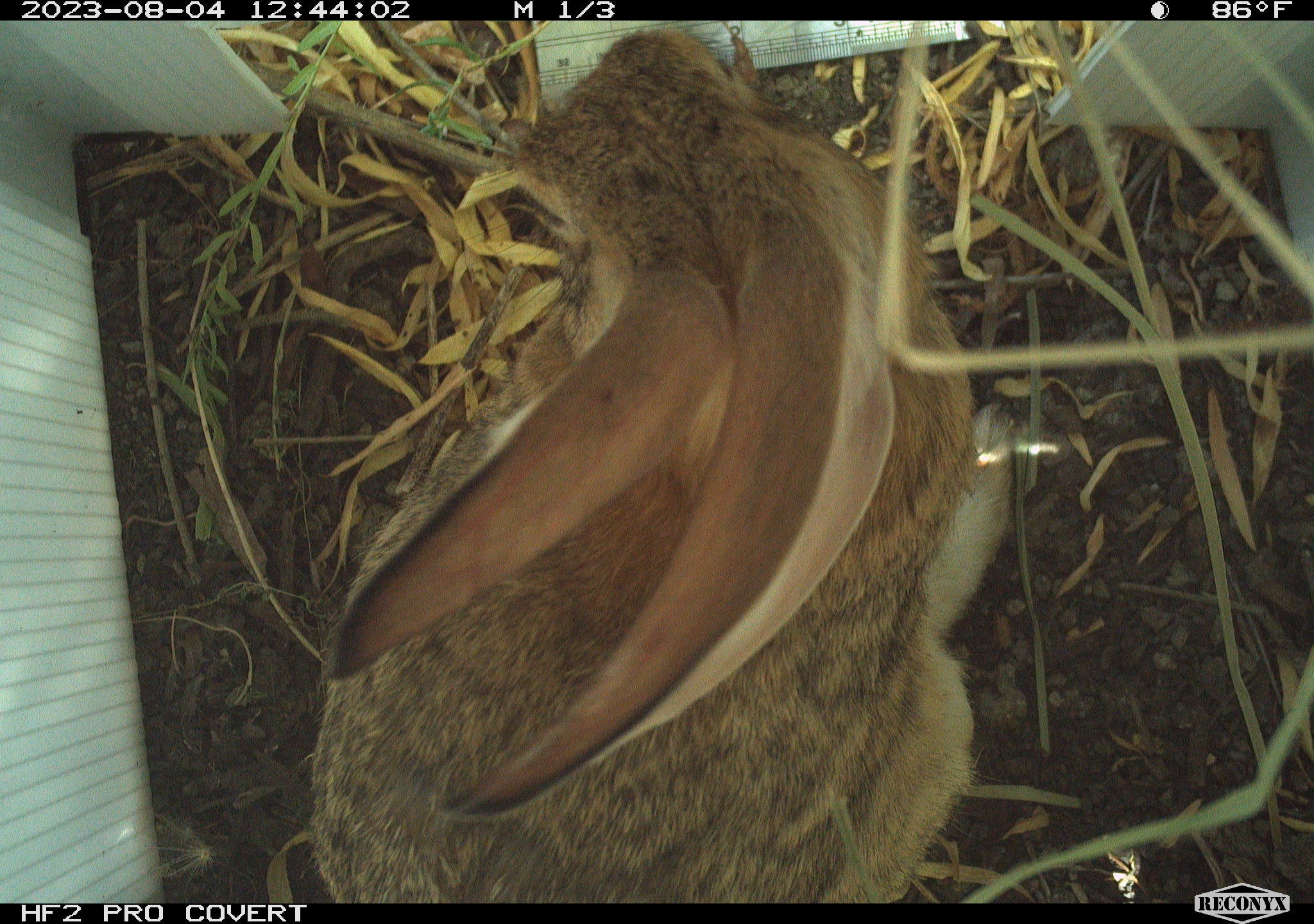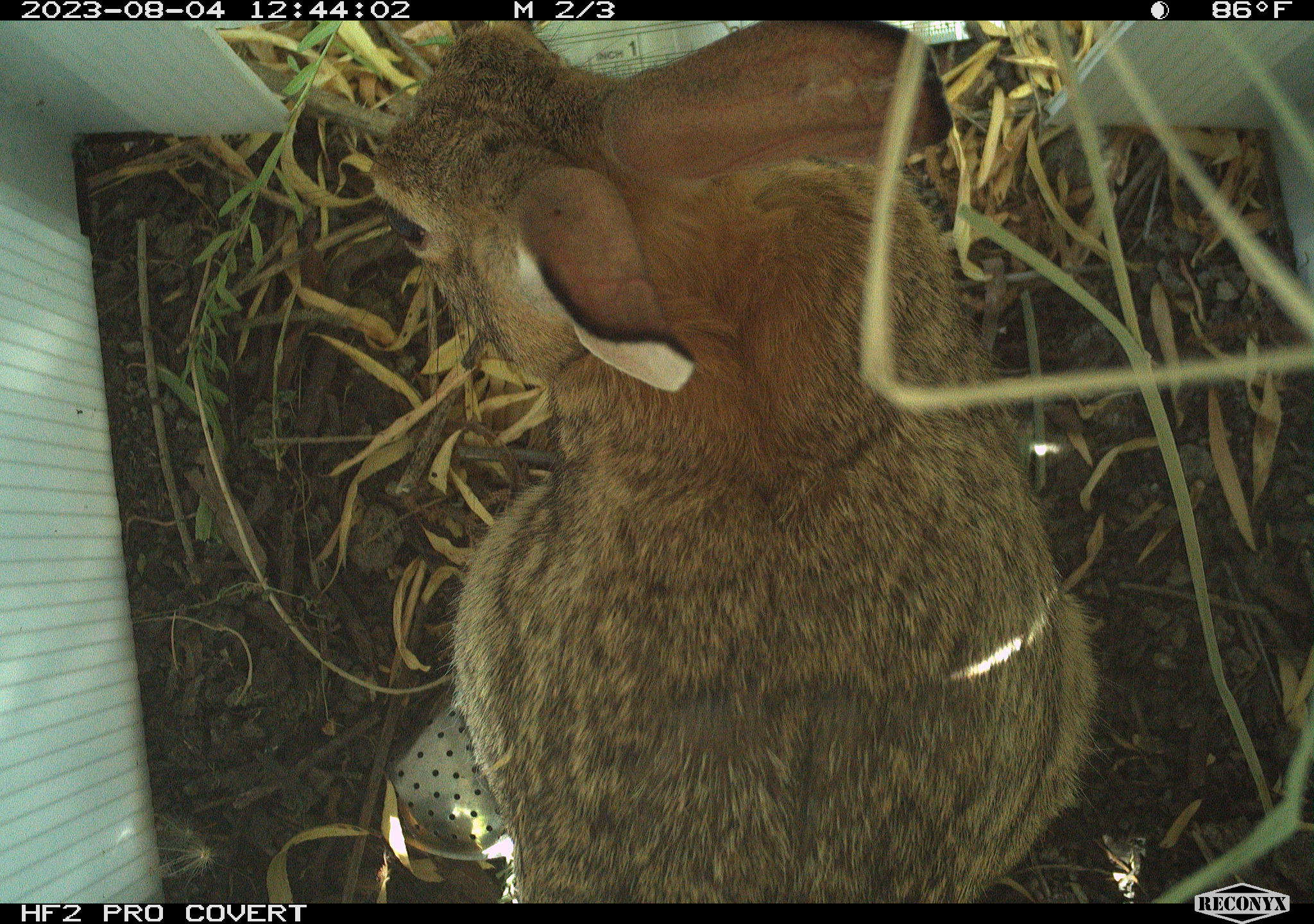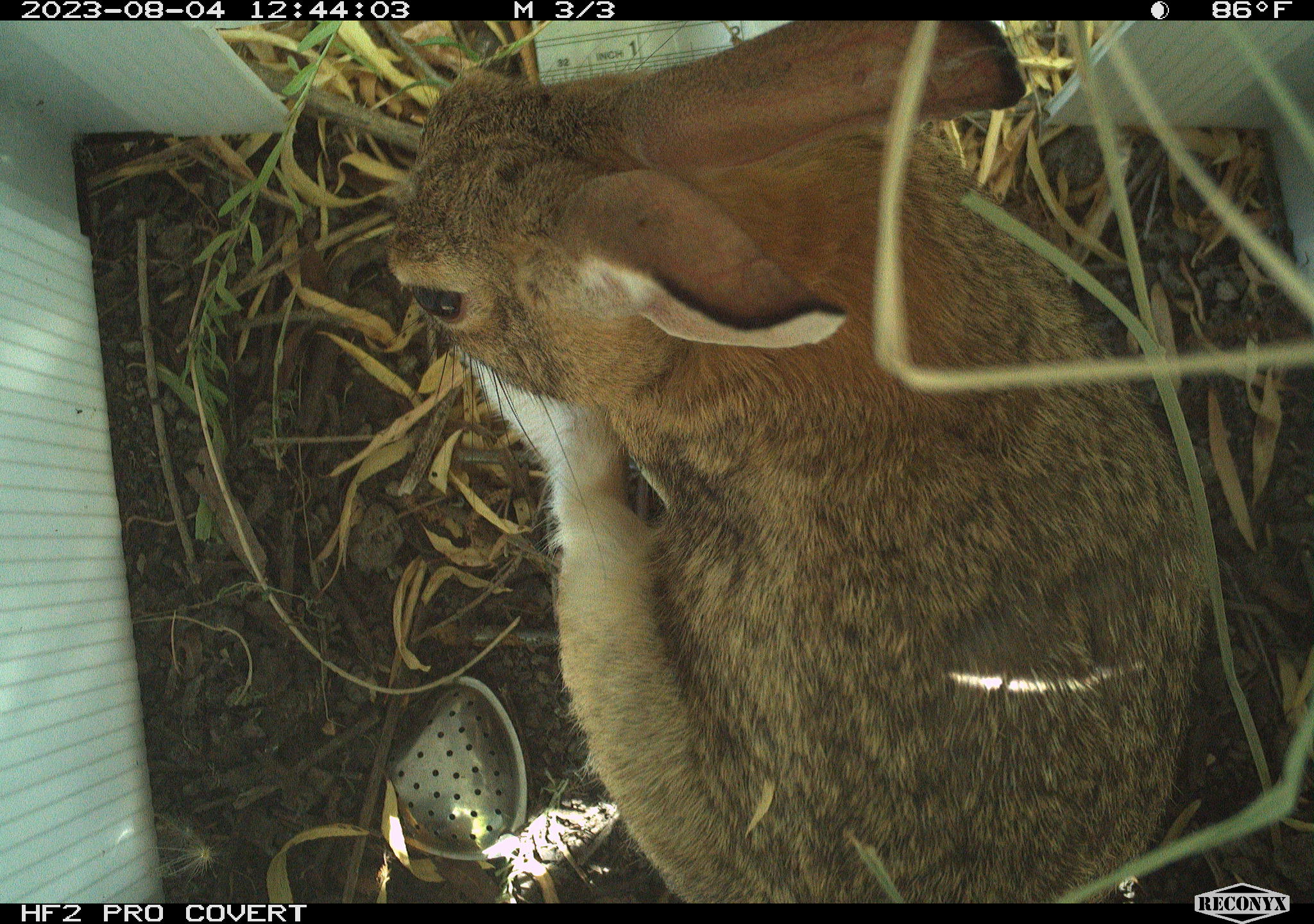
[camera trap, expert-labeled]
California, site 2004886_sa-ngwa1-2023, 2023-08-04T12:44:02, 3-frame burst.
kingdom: Animalia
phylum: Chordata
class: Mammalia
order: Lagomorpha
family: Leporidae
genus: Sylvilagus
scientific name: Sylvilagus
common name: cottontail rabbits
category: sylvilagus species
Sylvilagus species (cottontail rabbits) (Sylvilagus).